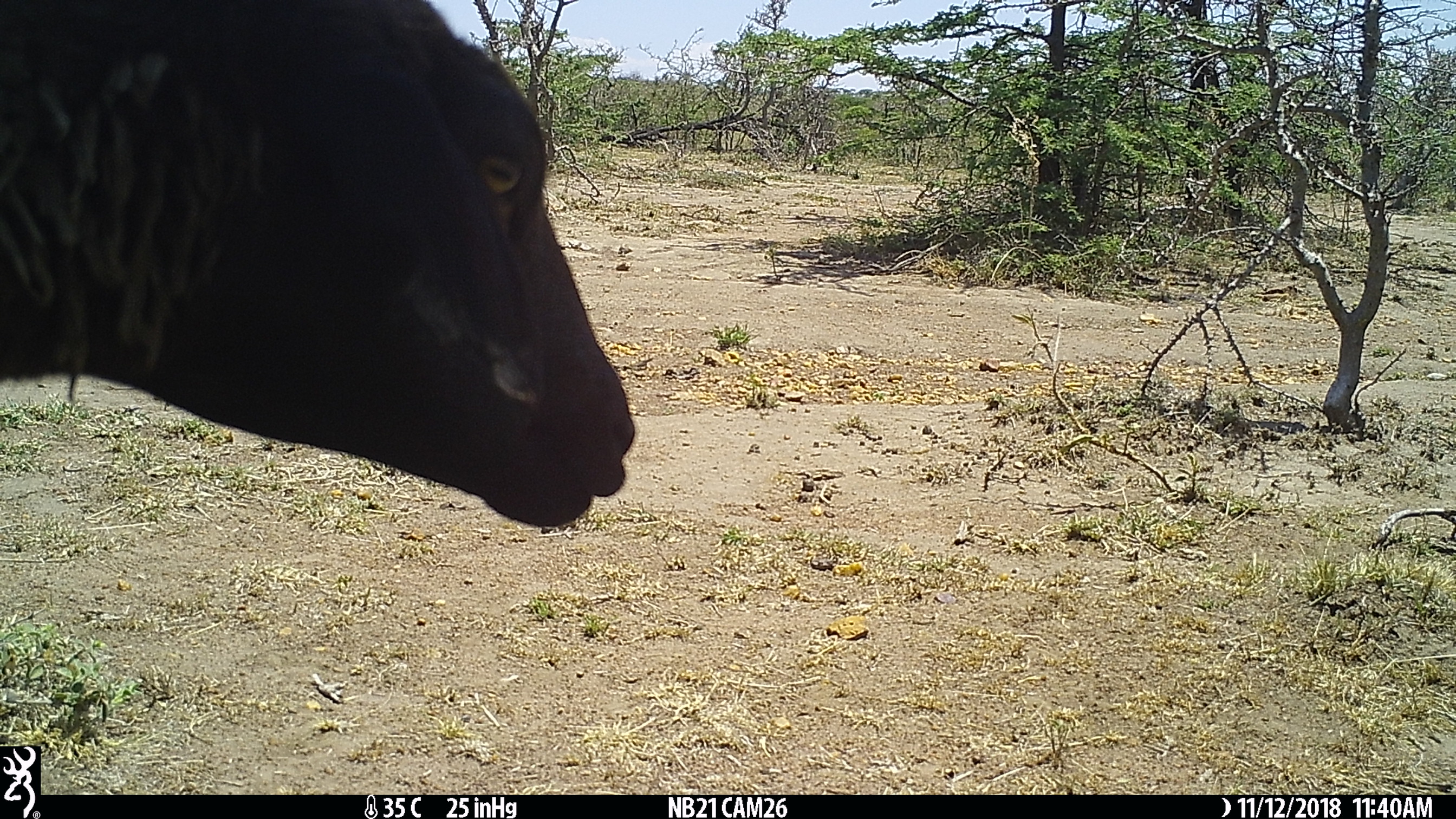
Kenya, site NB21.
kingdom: Animalia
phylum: Chordata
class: Mammalia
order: Artiodactyla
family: Bovidae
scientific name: Bovidae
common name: sheep or goat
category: shoat